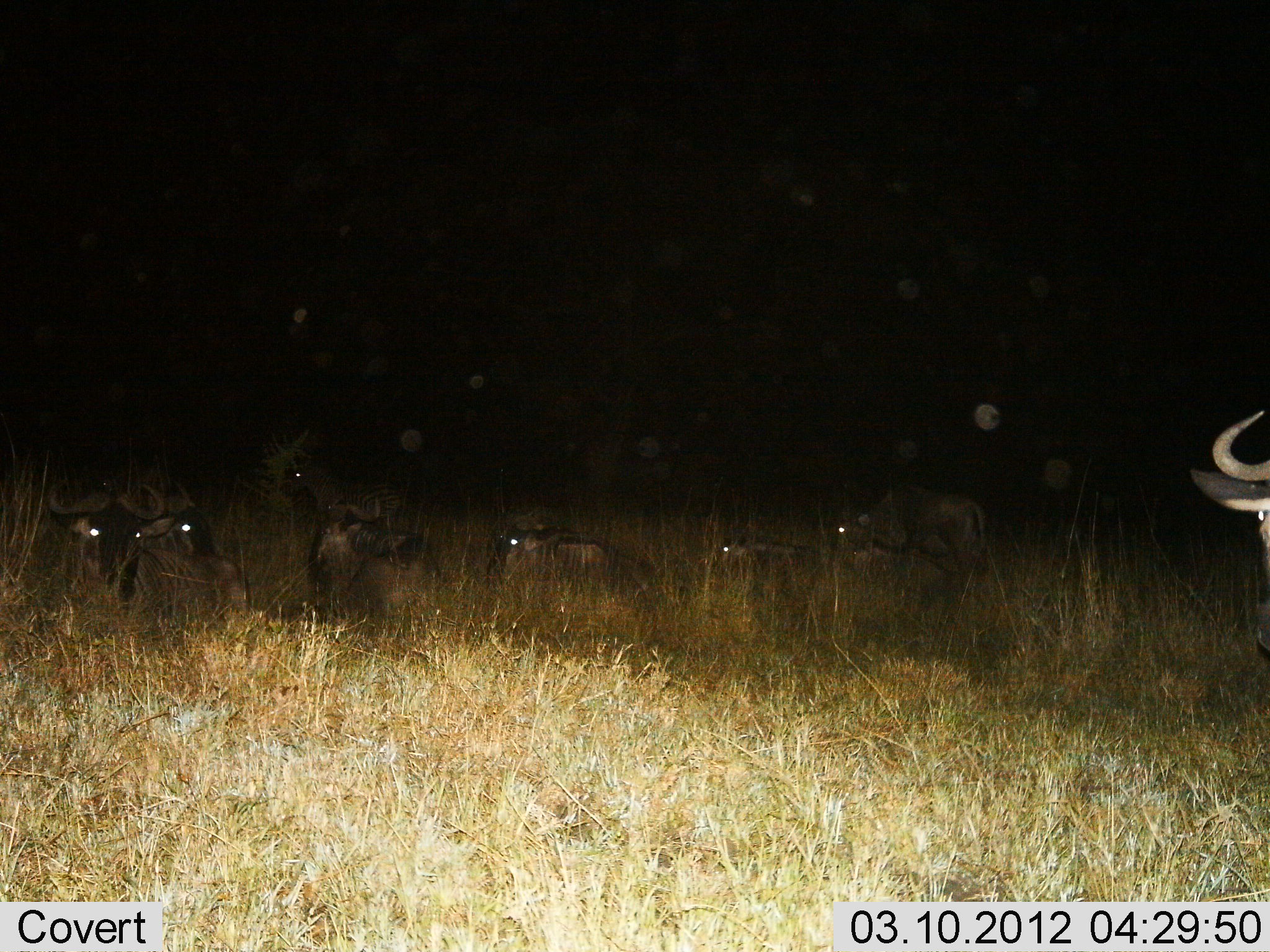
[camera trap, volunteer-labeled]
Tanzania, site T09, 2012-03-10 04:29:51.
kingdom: Animalia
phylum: Chordata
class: Mammalia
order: Artiodactyla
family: Bovidae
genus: Connochaetes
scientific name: Connochaetes taurinus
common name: blue wildebeest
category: wildebeest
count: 7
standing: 48%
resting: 90%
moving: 0%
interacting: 0%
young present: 0%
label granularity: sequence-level